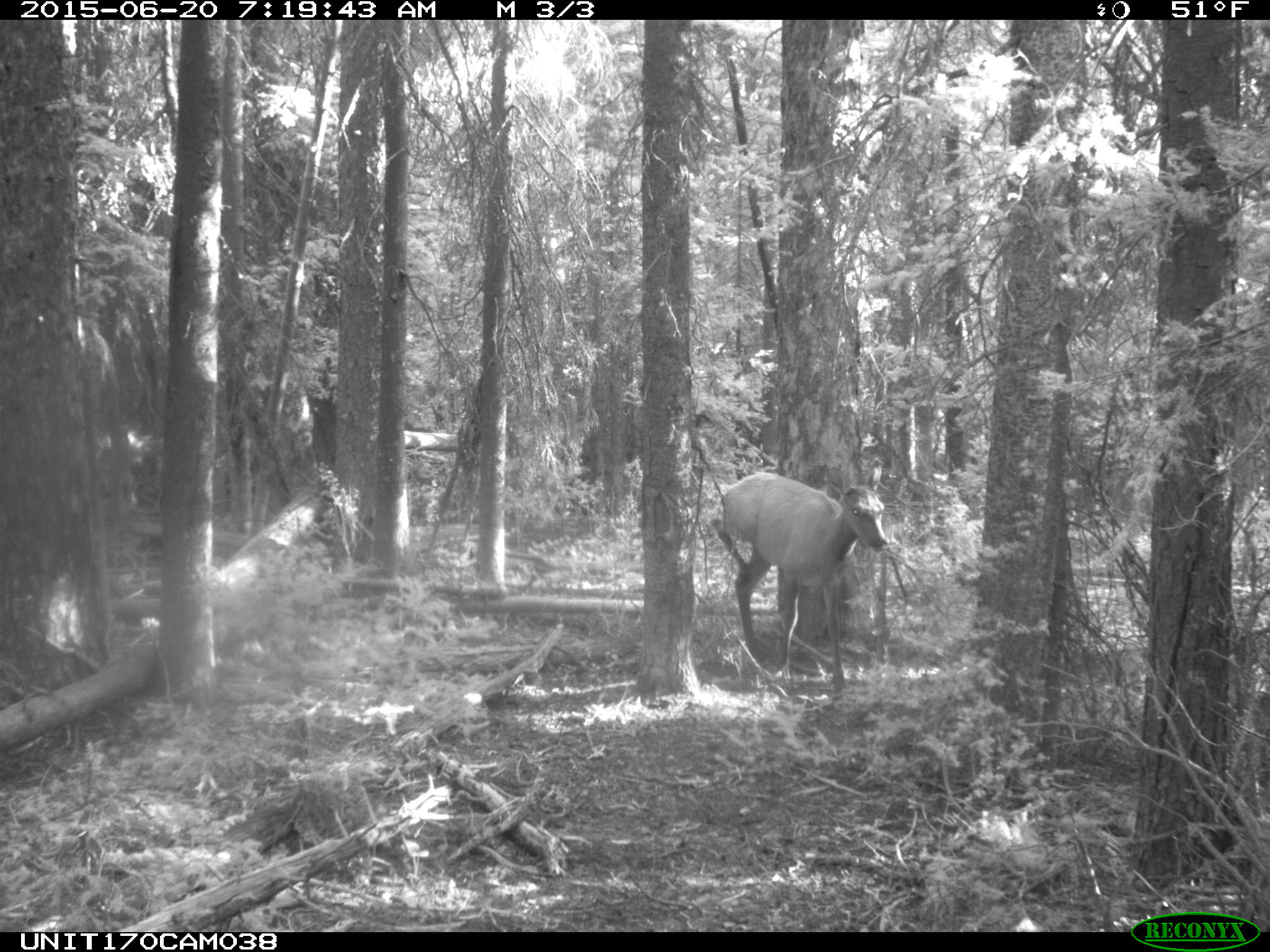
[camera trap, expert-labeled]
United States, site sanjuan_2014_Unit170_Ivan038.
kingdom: Animalia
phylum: Chordata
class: Mammalia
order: Artiodactyla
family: Cervidae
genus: Cervus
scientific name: Cervus elaphus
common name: red deer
Cervus elaphus (red deer).